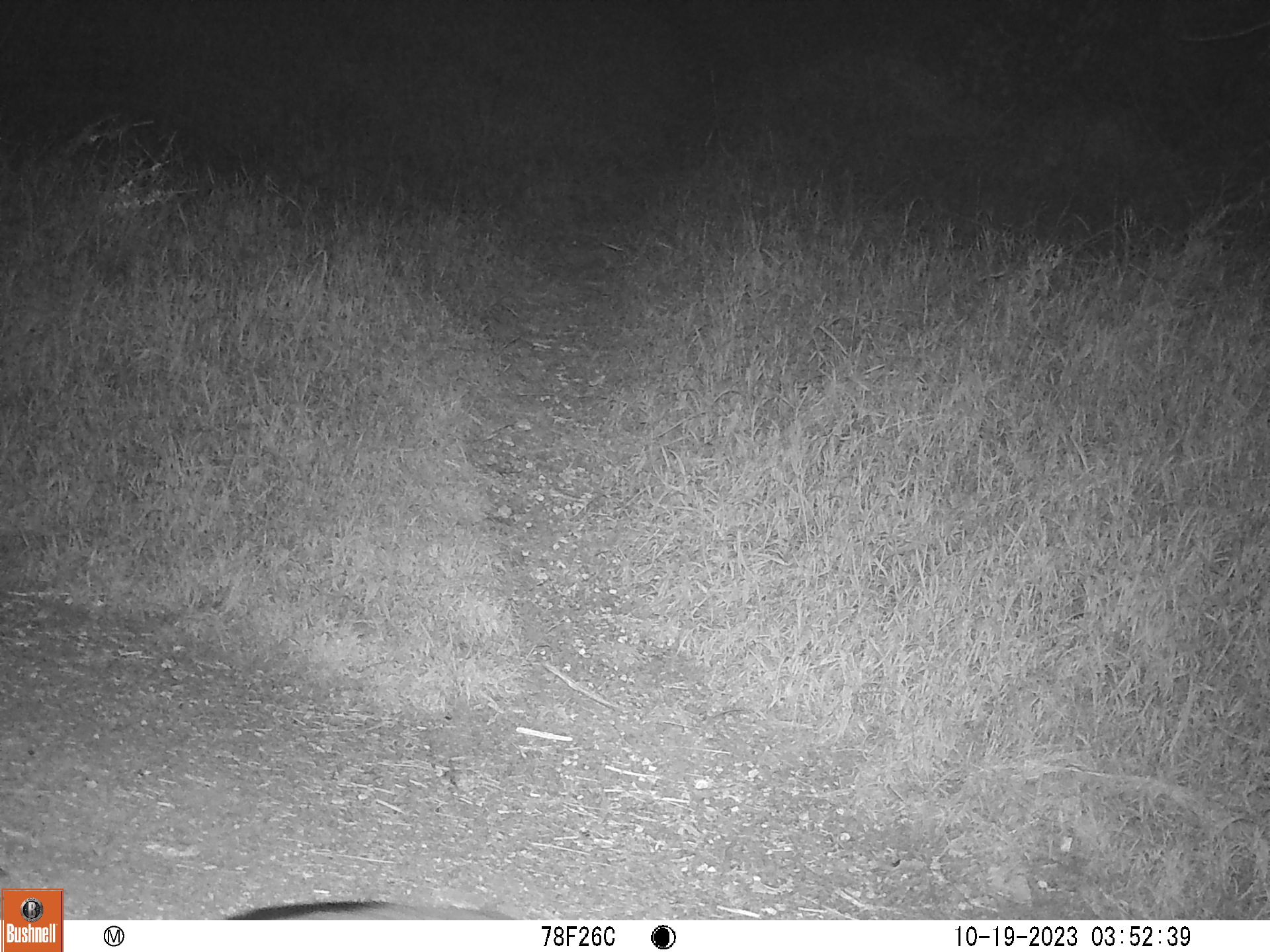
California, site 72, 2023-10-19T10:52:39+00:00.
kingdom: Animalia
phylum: Chordata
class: Mammalia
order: Carnivora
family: Canidae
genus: Urocyon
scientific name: Urocyon cinereoargenteus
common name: gray fox